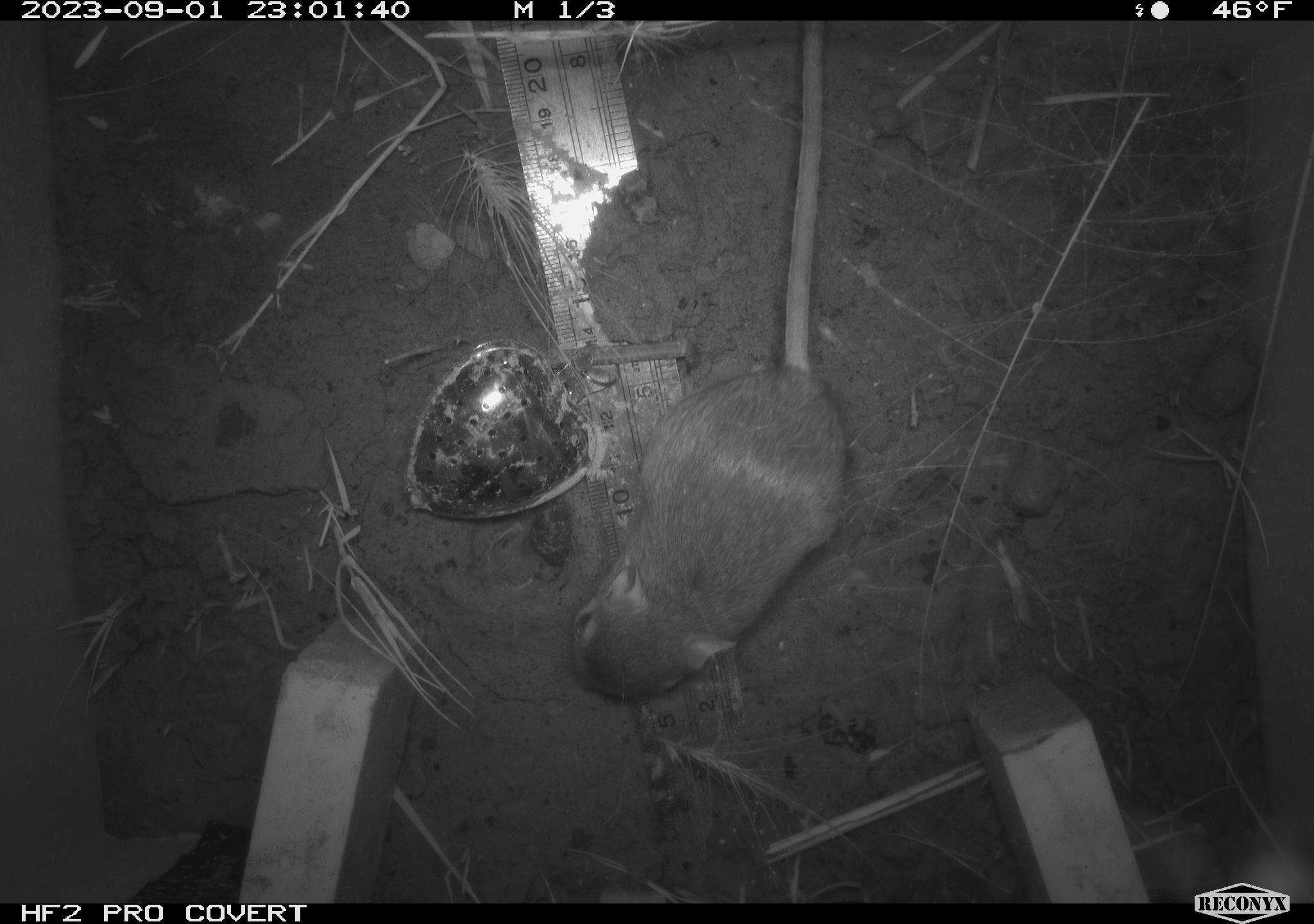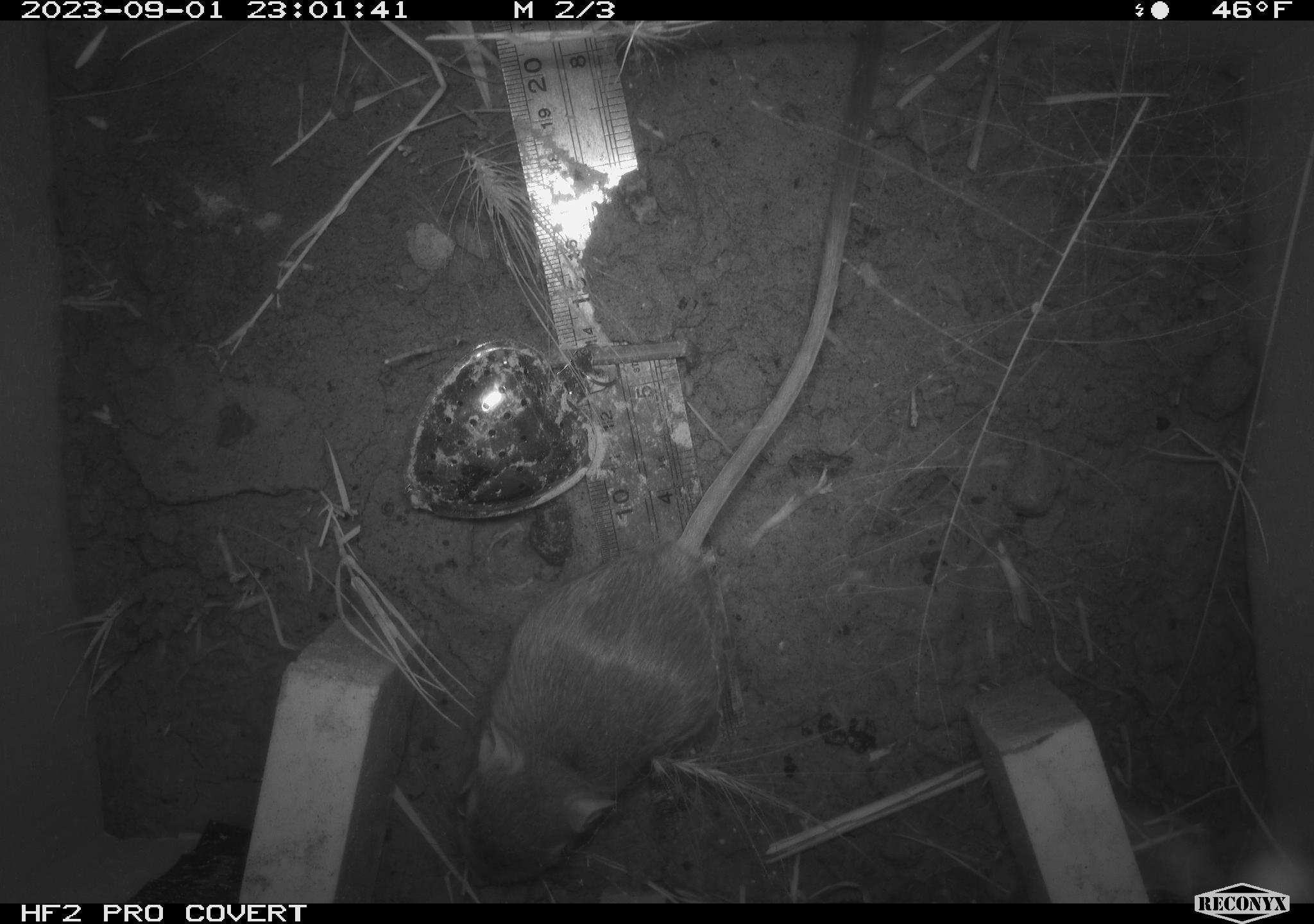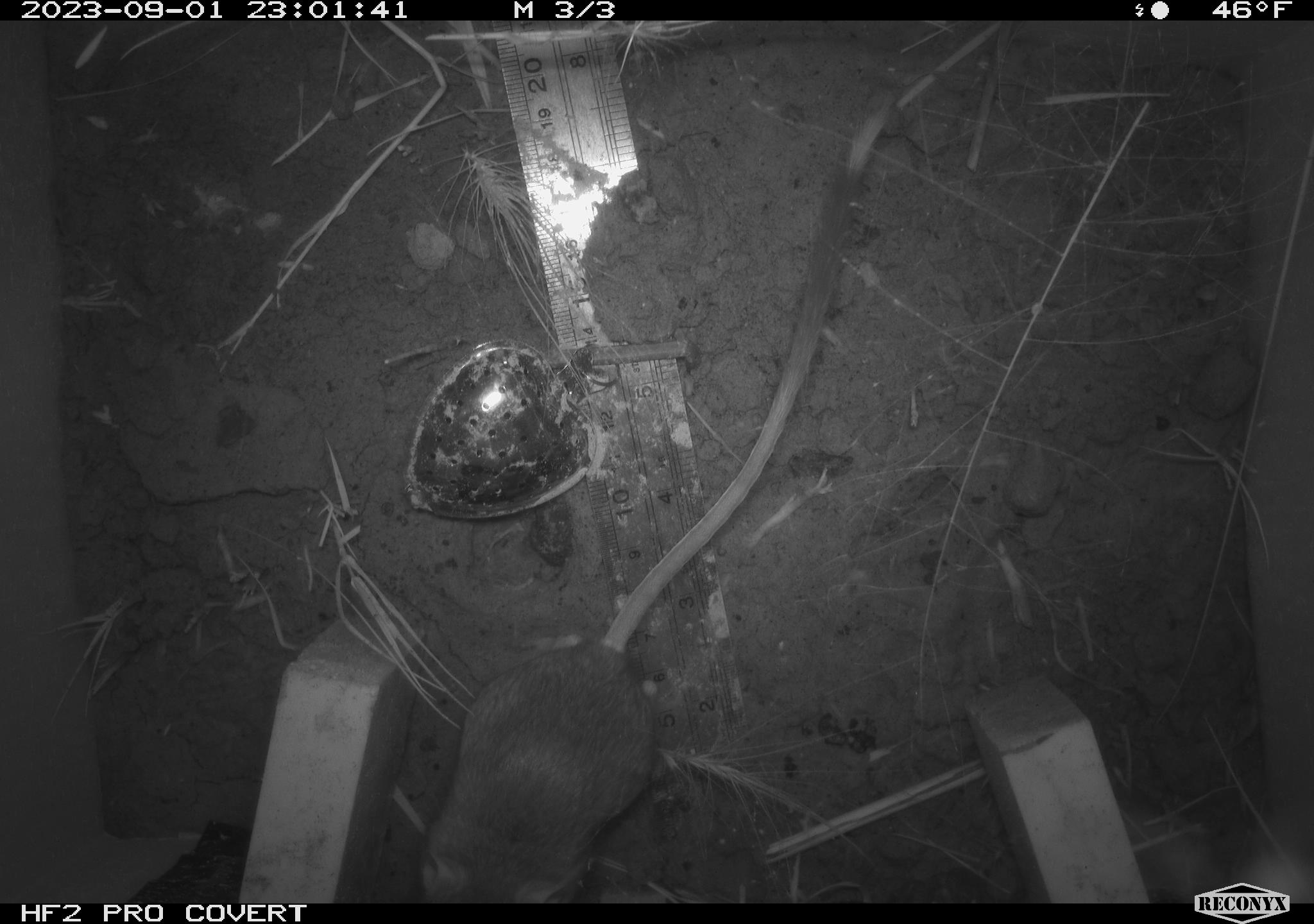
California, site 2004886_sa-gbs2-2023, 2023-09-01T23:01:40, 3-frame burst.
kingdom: Animalia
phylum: Chordata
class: Mammalia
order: Rodentia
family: Heteromyidae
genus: Dipodomys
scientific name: Dipodomys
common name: kangaroo rats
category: dipodomys species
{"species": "dipodomys species (kangaroo rats) (Dipodomys)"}